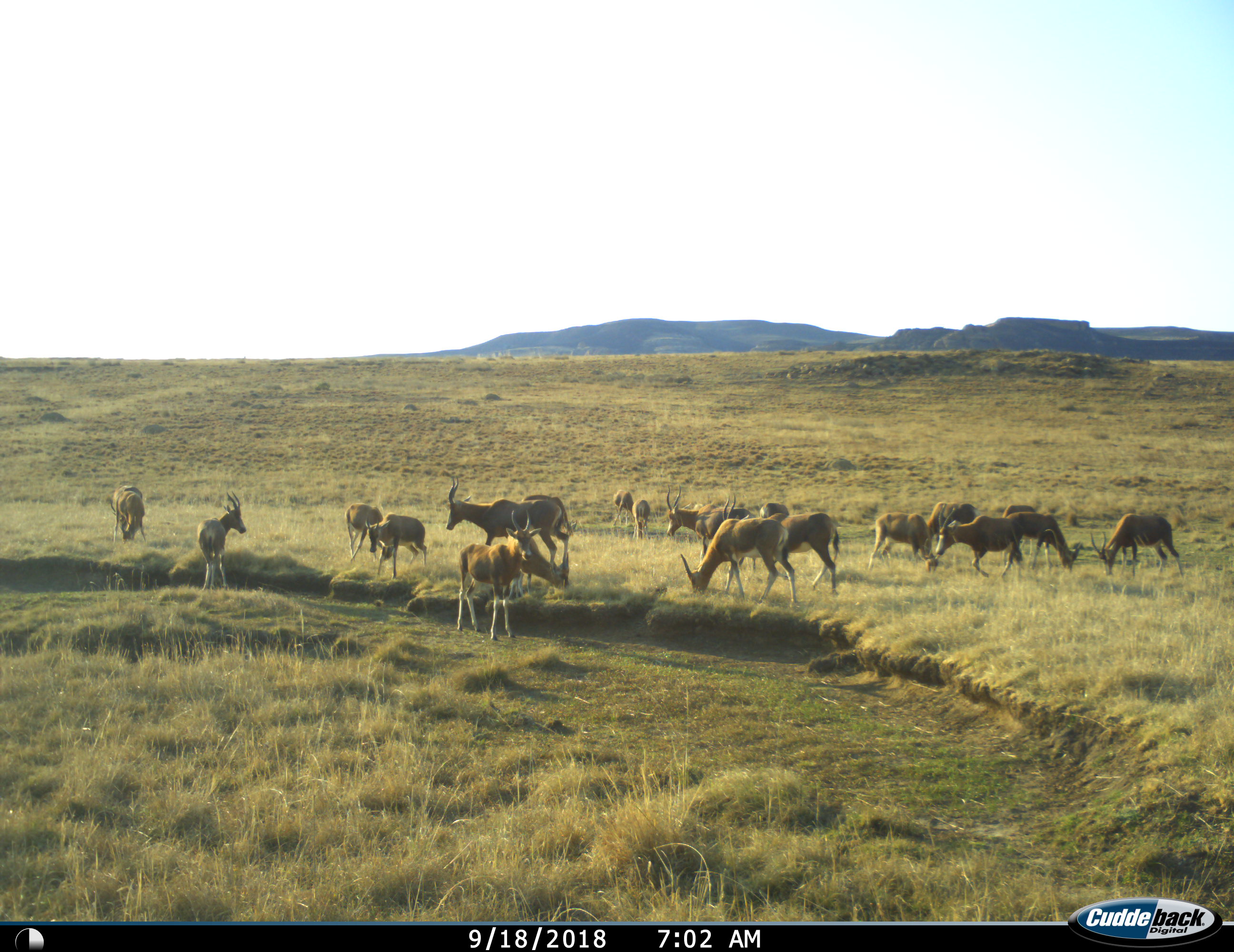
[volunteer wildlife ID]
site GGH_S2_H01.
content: unidentified animal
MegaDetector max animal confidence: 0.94